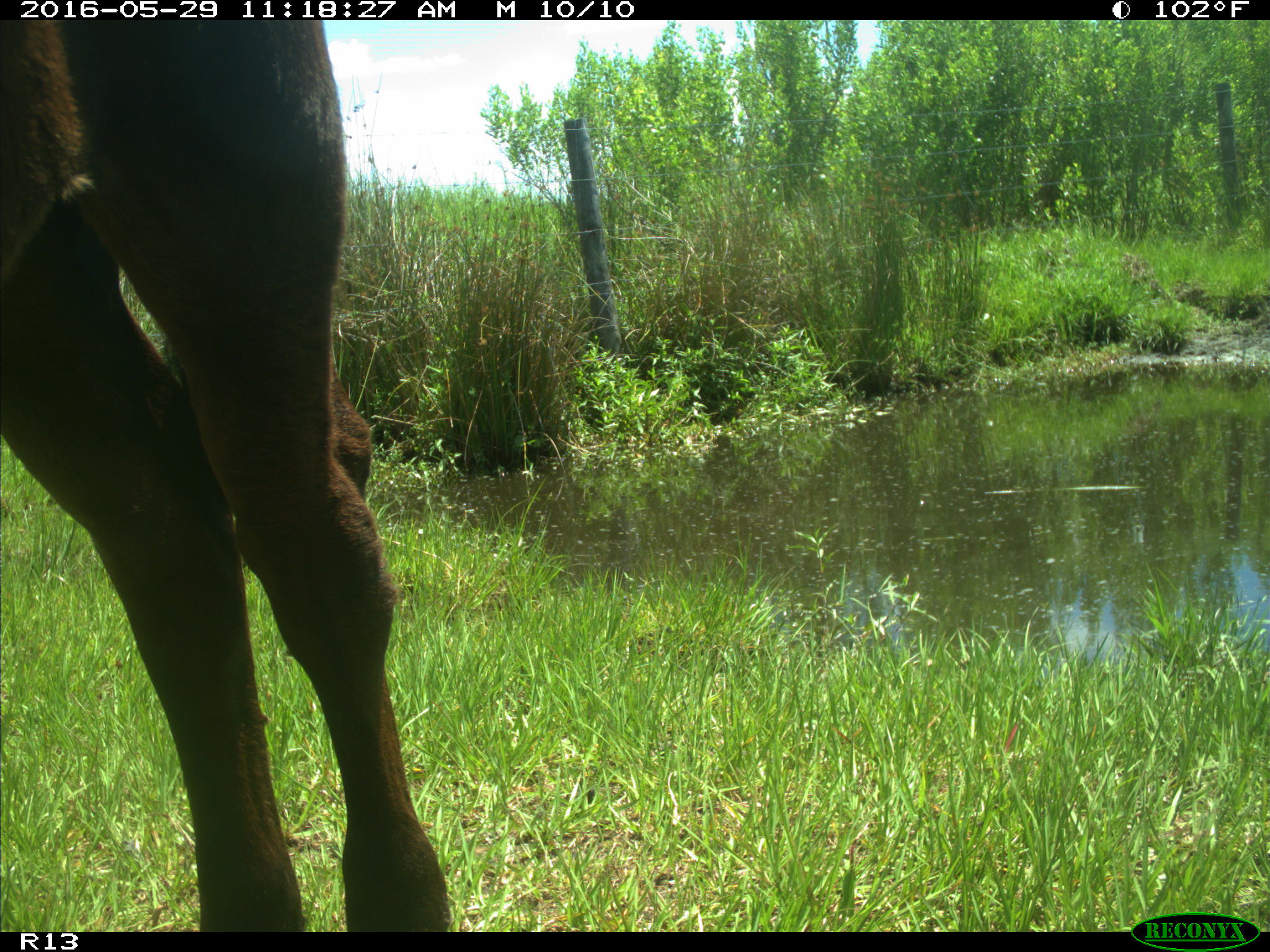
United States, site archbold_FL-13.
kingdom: Animalia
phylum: Chordata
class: Mammalia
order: Artiodactyla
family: Bovidae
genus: Bos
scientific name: Bos taurus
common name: domestic cow